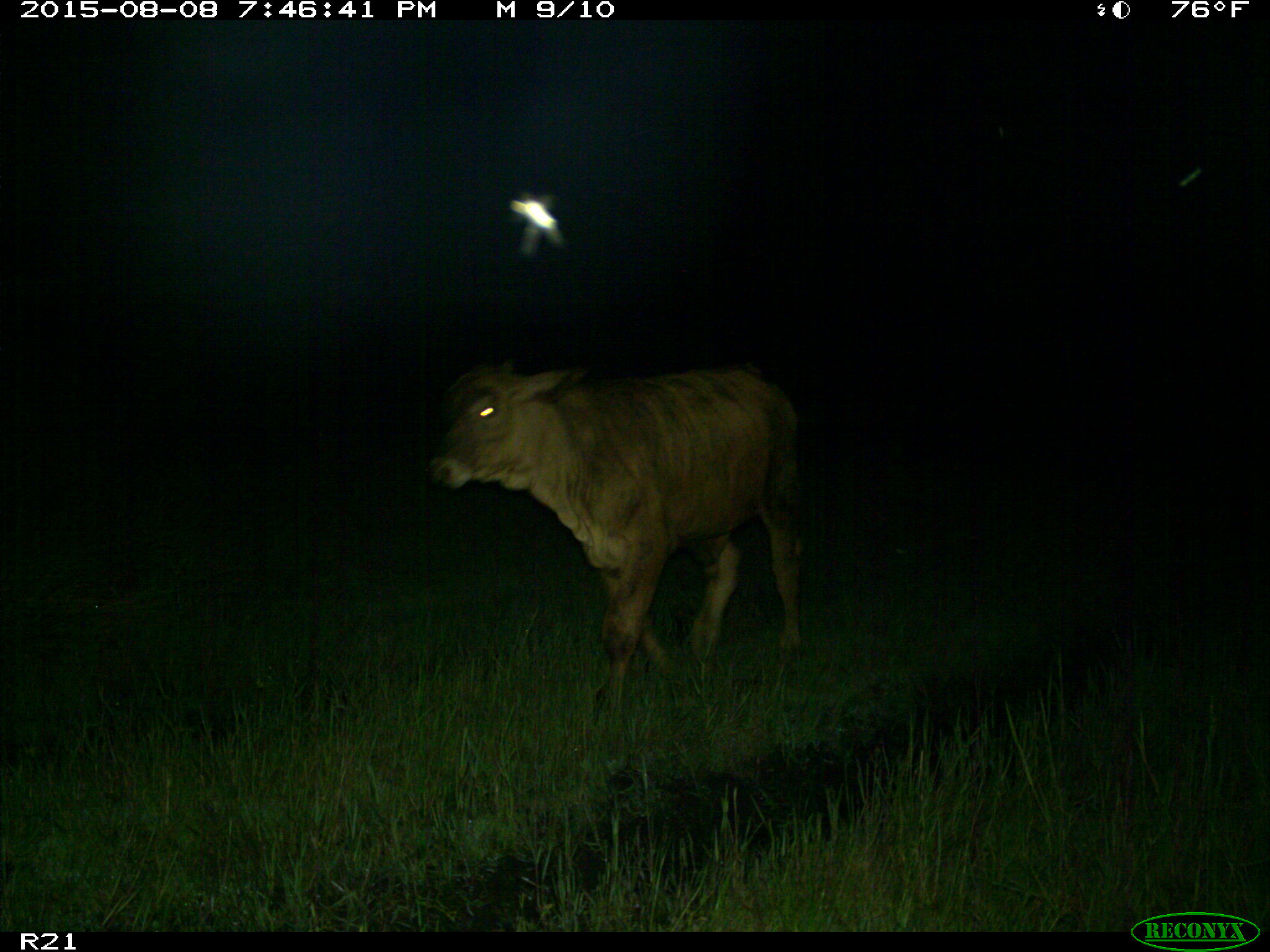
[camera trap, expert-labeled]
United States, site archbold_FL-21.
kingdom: Animalia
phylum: Chordata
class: Mammalia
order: Artiodactyla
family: Bovidae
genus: Bos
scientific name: Bos taurus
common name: domestic cow